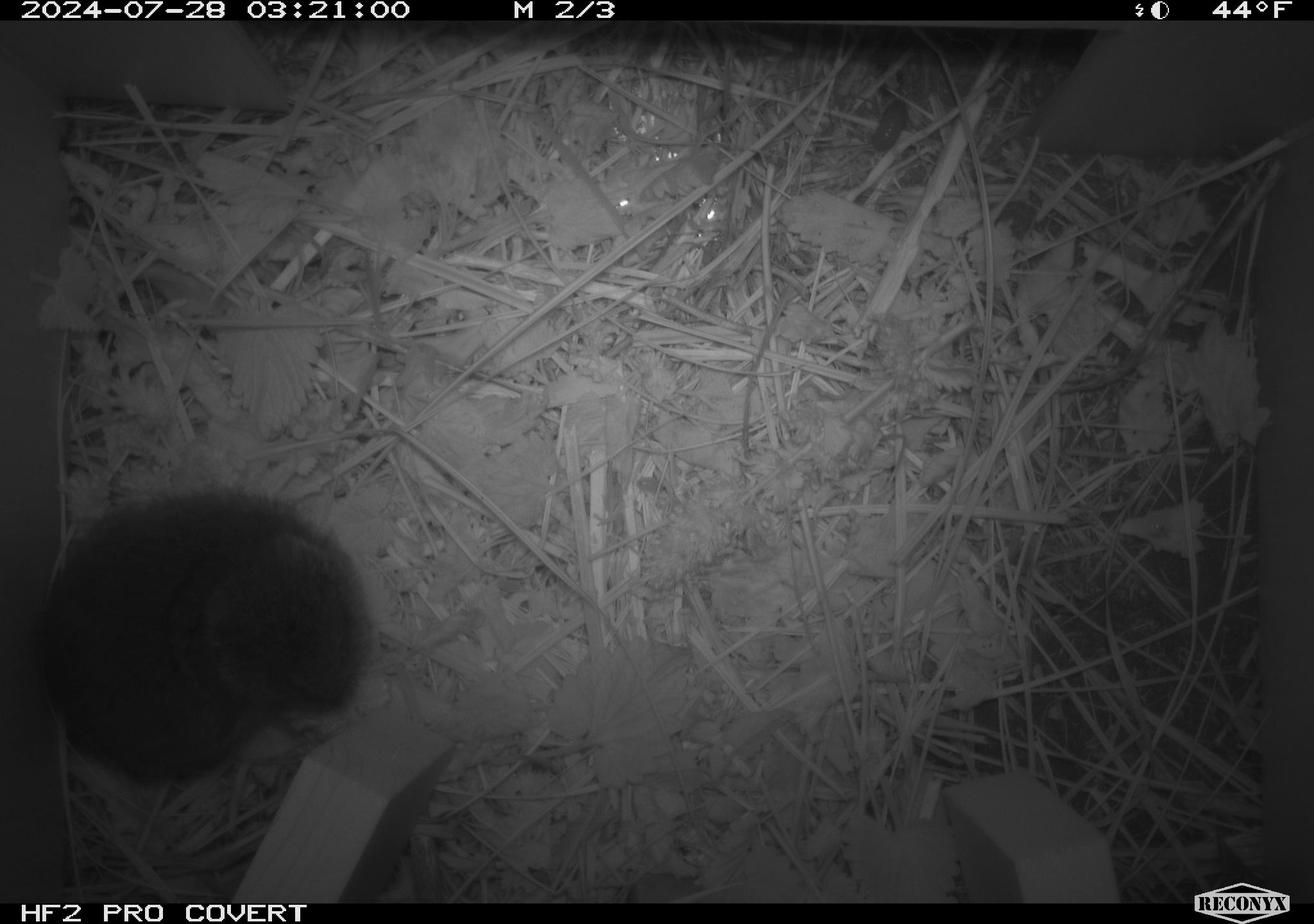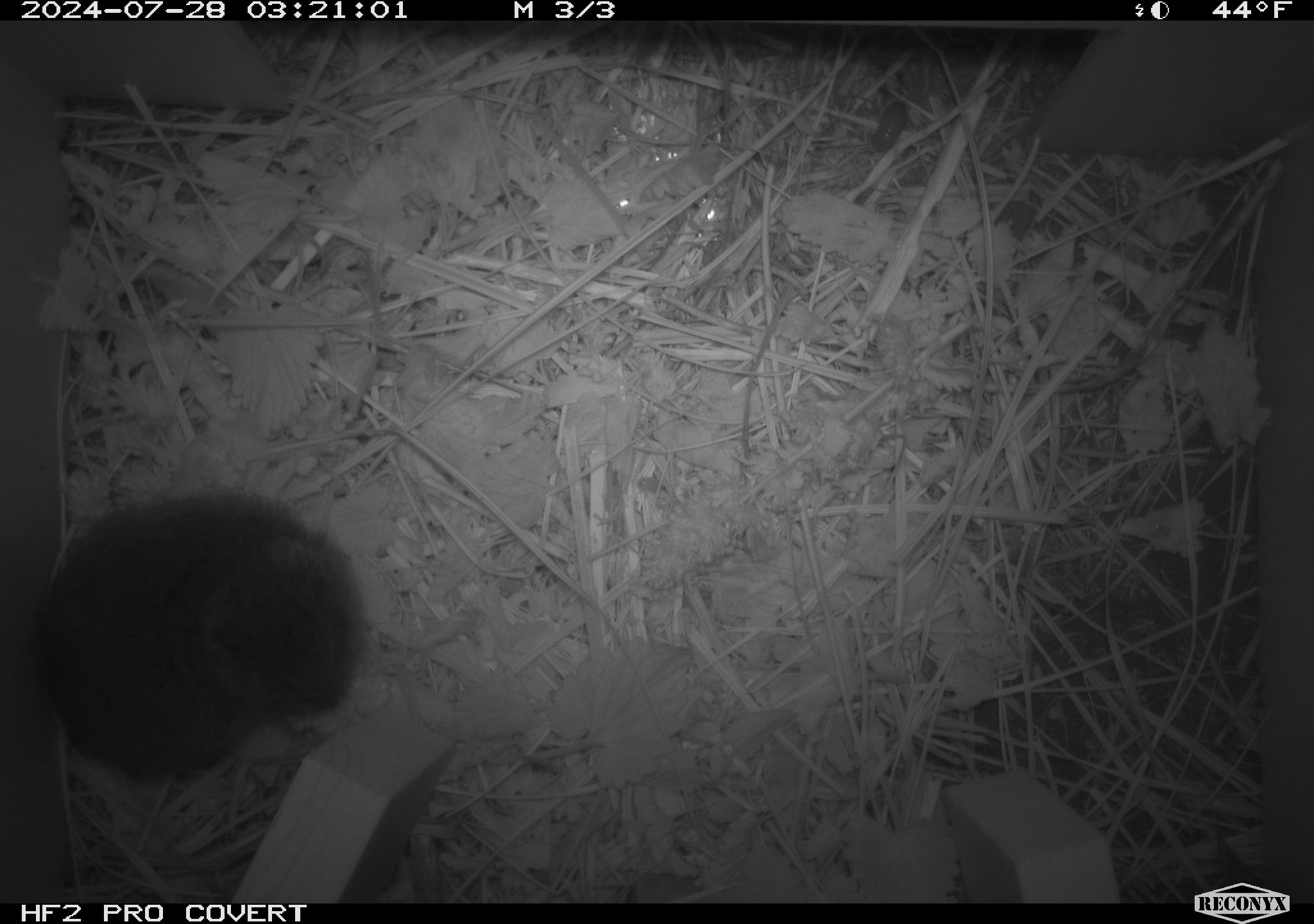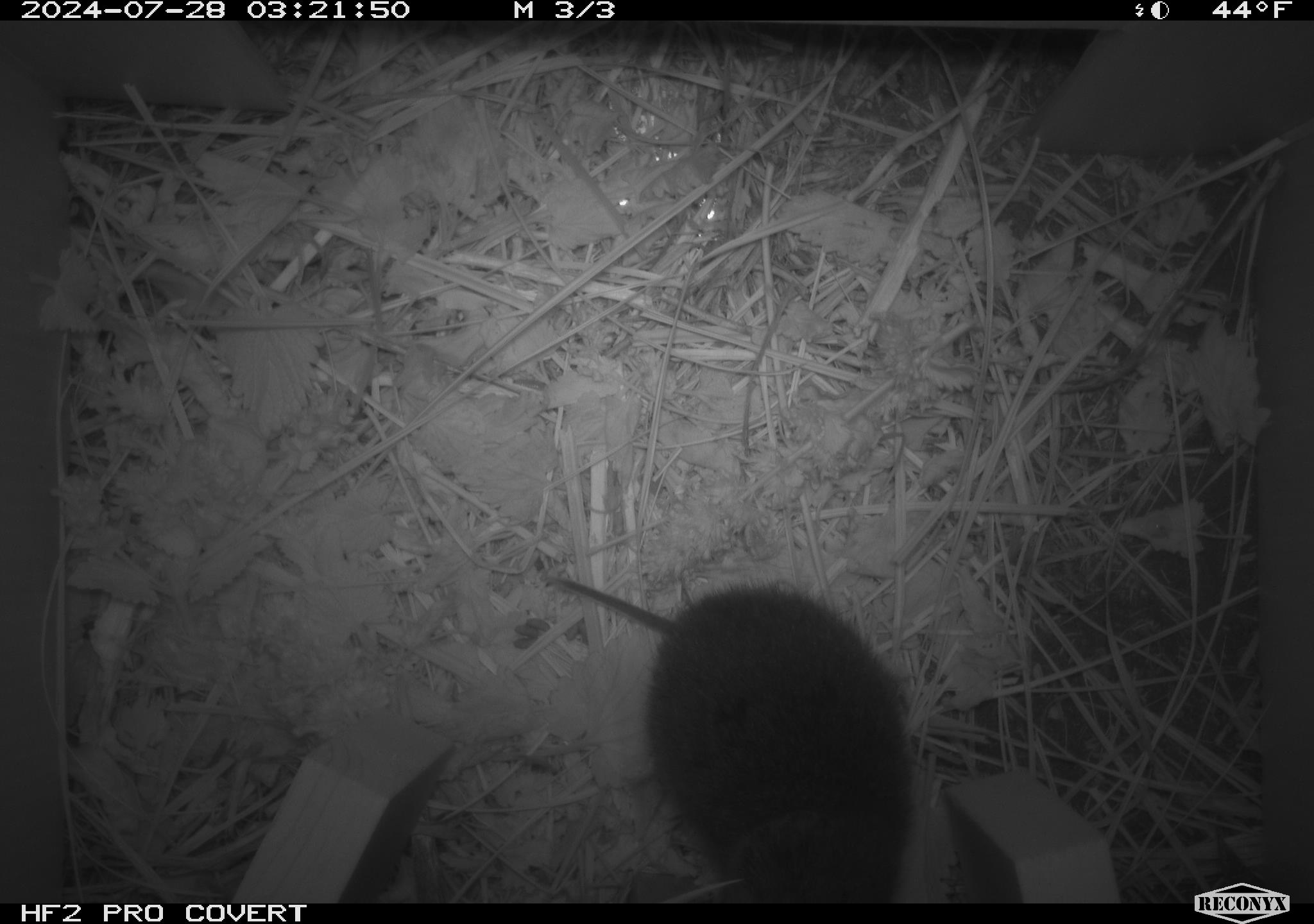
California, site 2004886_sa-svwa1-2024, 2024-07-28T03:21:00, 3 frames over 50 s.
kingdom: Animalia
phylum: Chordata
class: Mammalia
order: Rodentia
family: Cricetidae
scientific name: Arvicolinae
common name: voles, lemmings, and muskrats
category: arvicolinae subfamily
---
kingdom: Animalia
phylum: Arthropoda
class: Malacostraca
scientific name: Malacostraca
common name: amphipods, crabs, isopods, krill, lobsters and shrimps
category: malacostracan